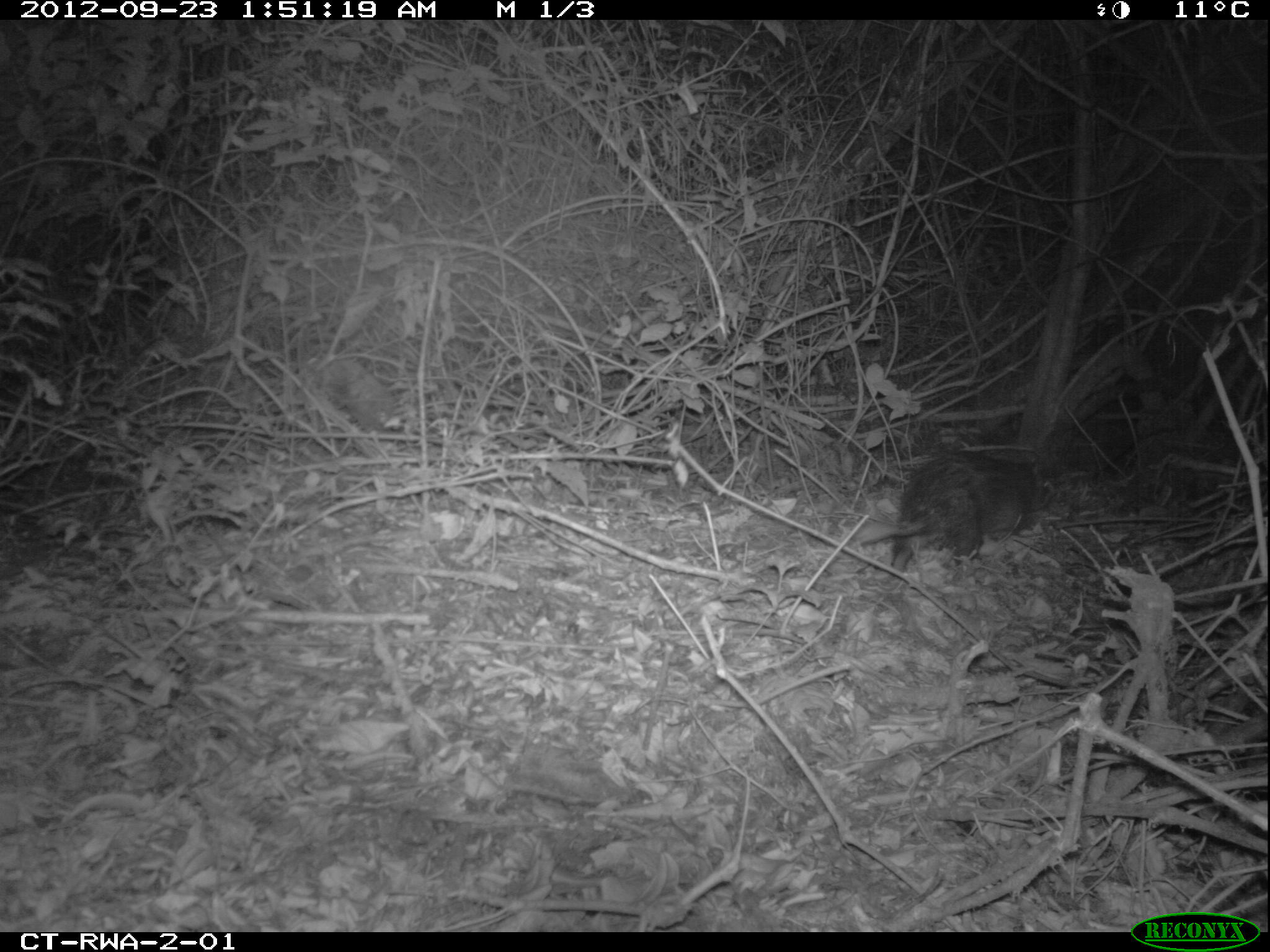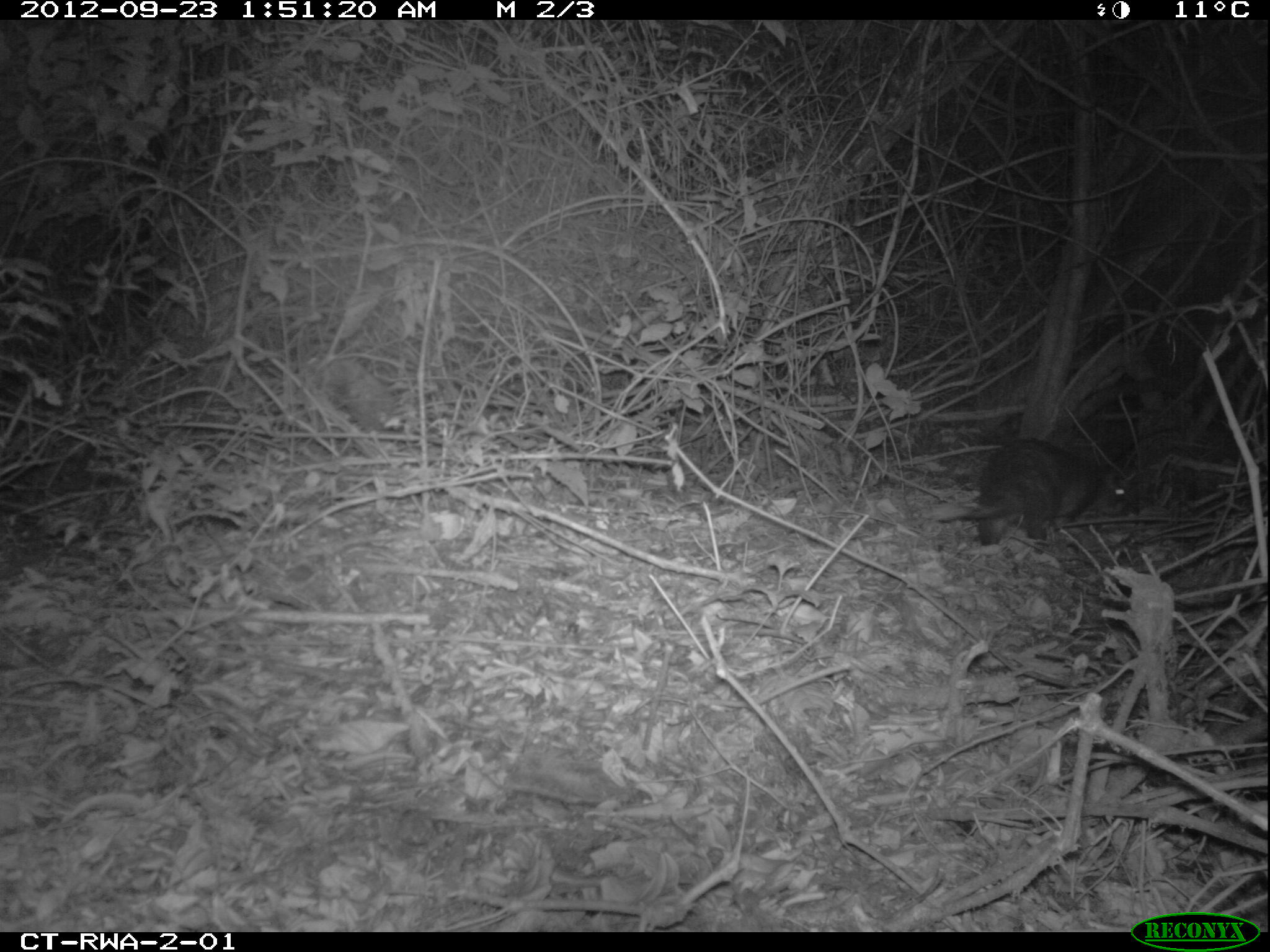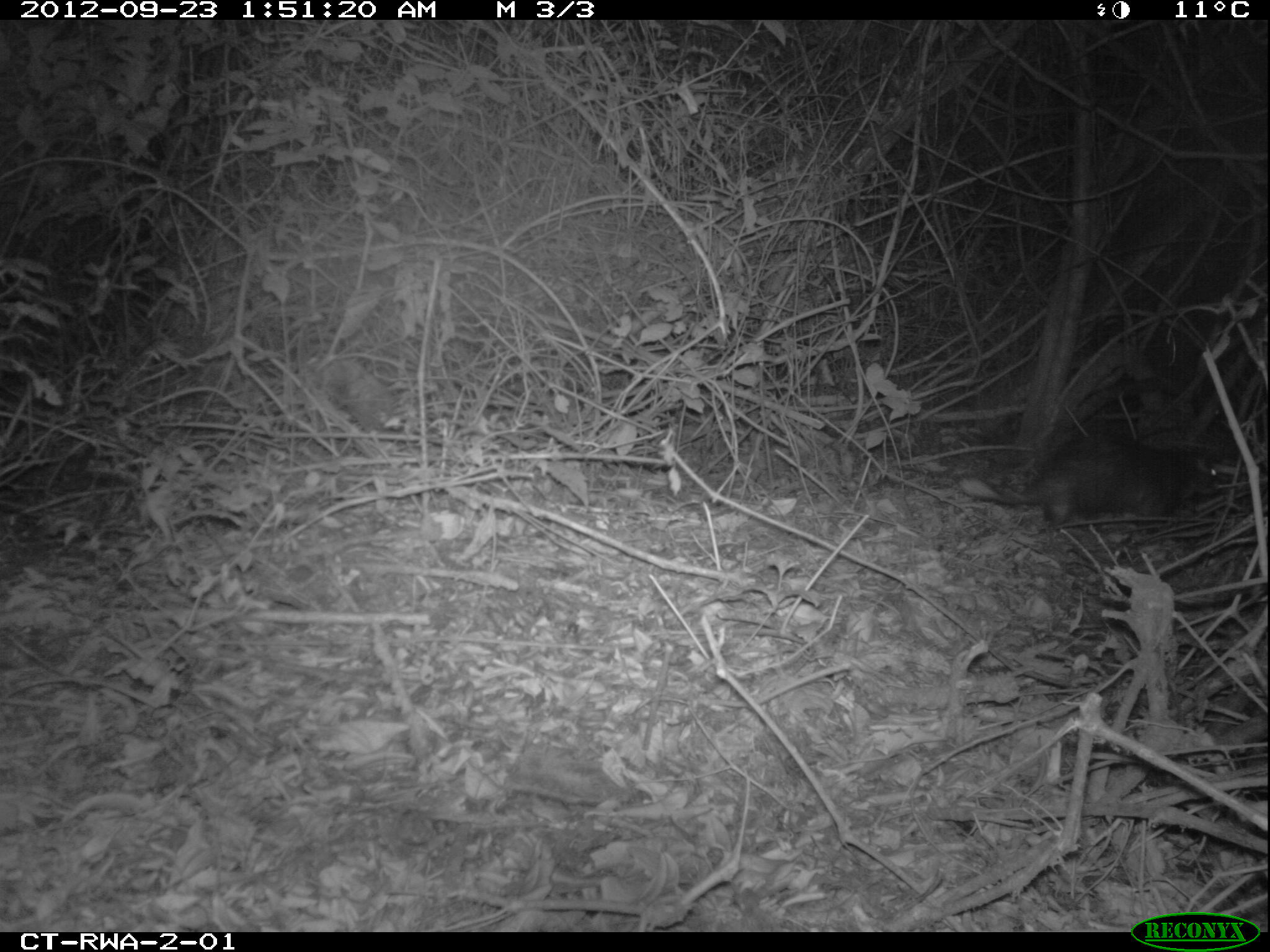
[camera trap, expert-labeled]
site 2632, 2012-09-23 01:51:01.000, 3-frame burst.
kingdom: Animalia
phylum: Chordata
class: Mammalia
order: Rodentia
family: Hystricidae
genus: Atherurus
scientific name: Atherurus africanus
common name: african brush-tailed porcupine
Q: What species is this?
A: Atherurus africanus (african brush-tailed porcupine).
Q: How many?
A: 1.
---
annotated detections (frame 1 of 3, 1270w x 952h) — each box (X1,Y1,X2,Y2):
atherurus africanus: (856,449,1057,572)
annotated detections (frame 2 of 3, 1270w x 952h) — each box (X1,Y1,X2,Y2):
atherurus africanus: (930,433,1139,544)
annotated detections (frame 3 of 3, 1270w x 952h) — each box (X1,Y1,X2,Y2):
atherurus africanus: (953,434,1226,528)